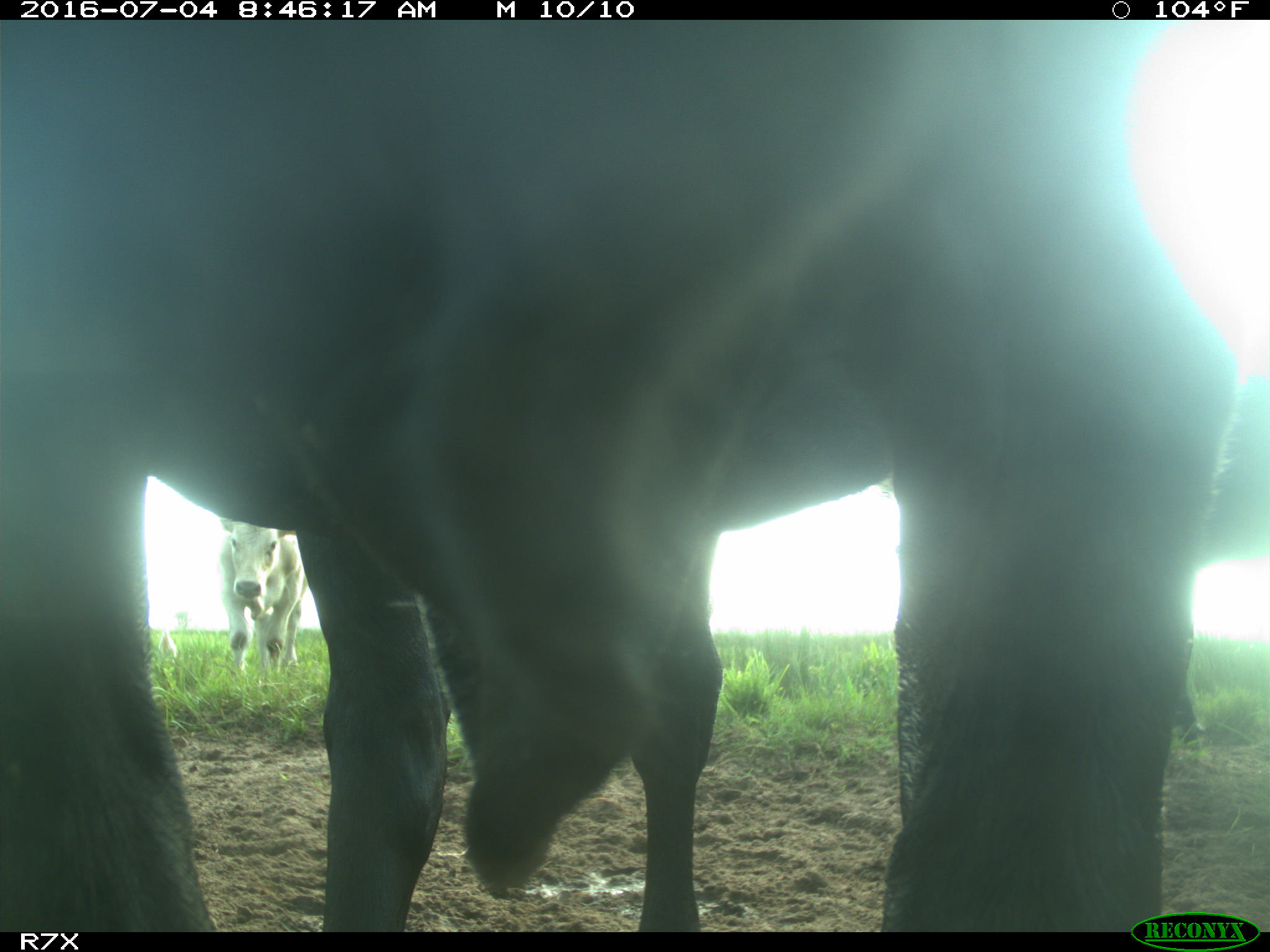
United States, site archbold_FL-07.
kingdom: Animalia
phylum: Chordata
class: Mammalia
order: Artiodactyla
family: Bovidae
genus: Bos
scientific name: Bos taurus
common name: domestic cow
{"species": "Bos taurus (domestic cow)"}